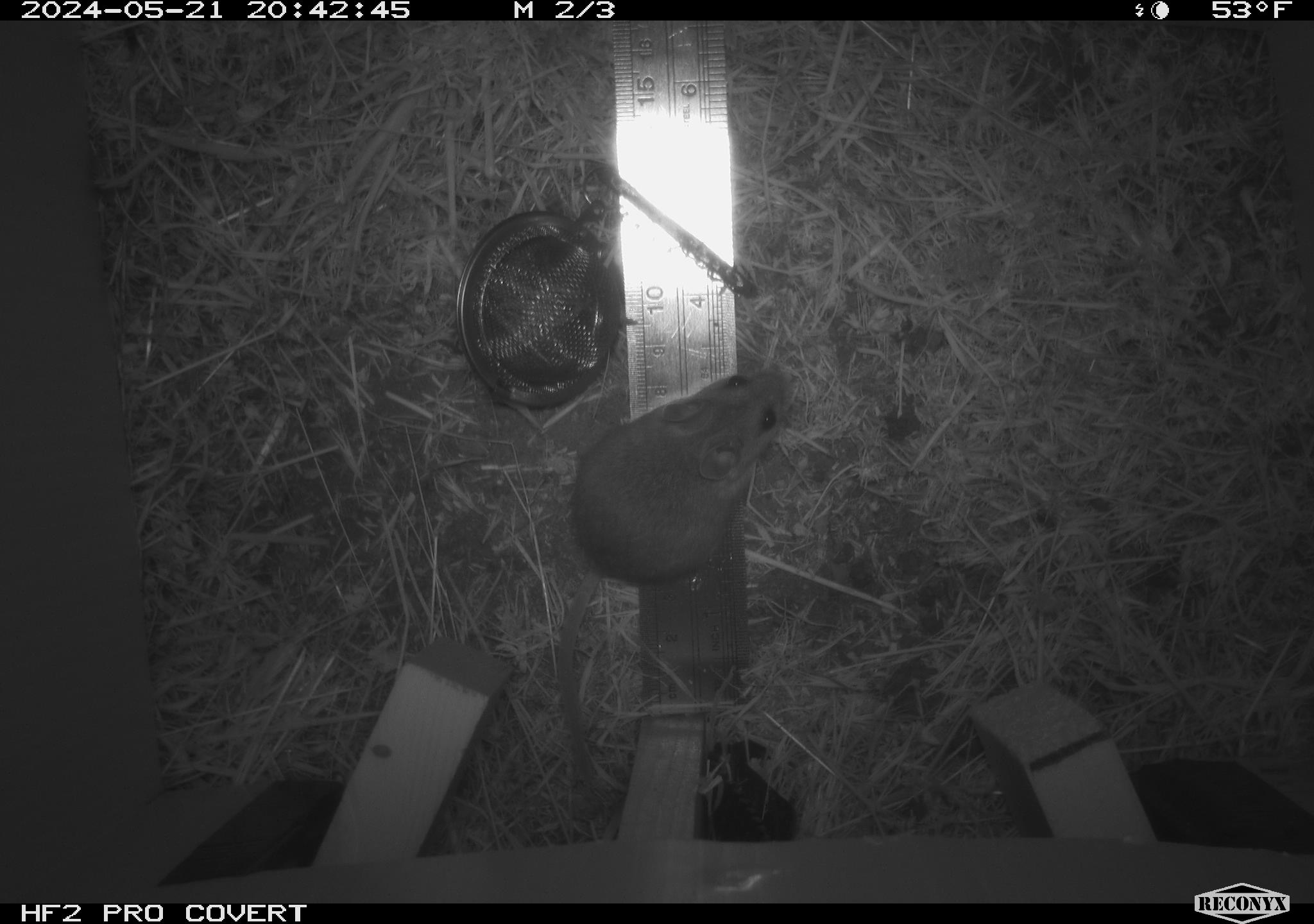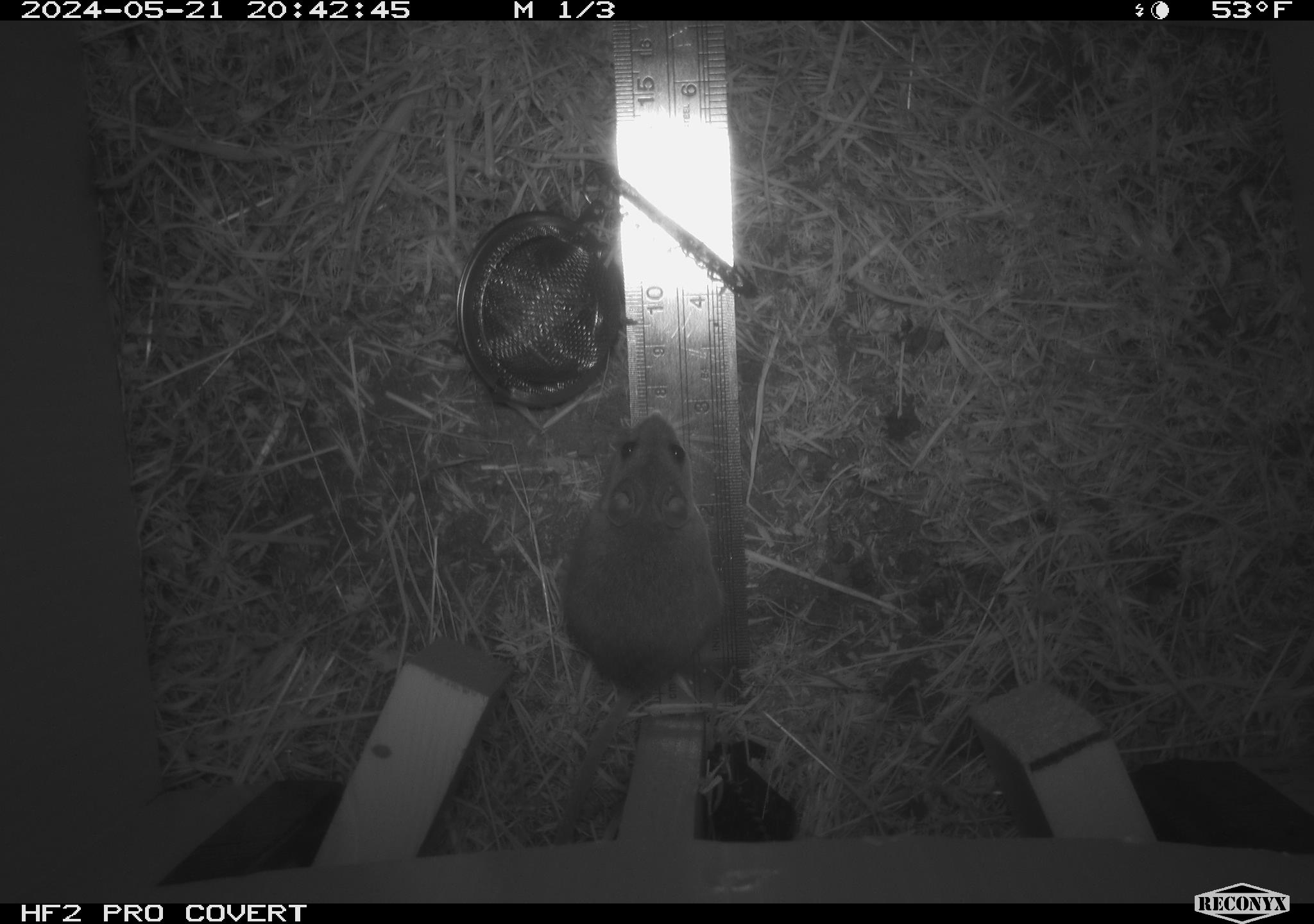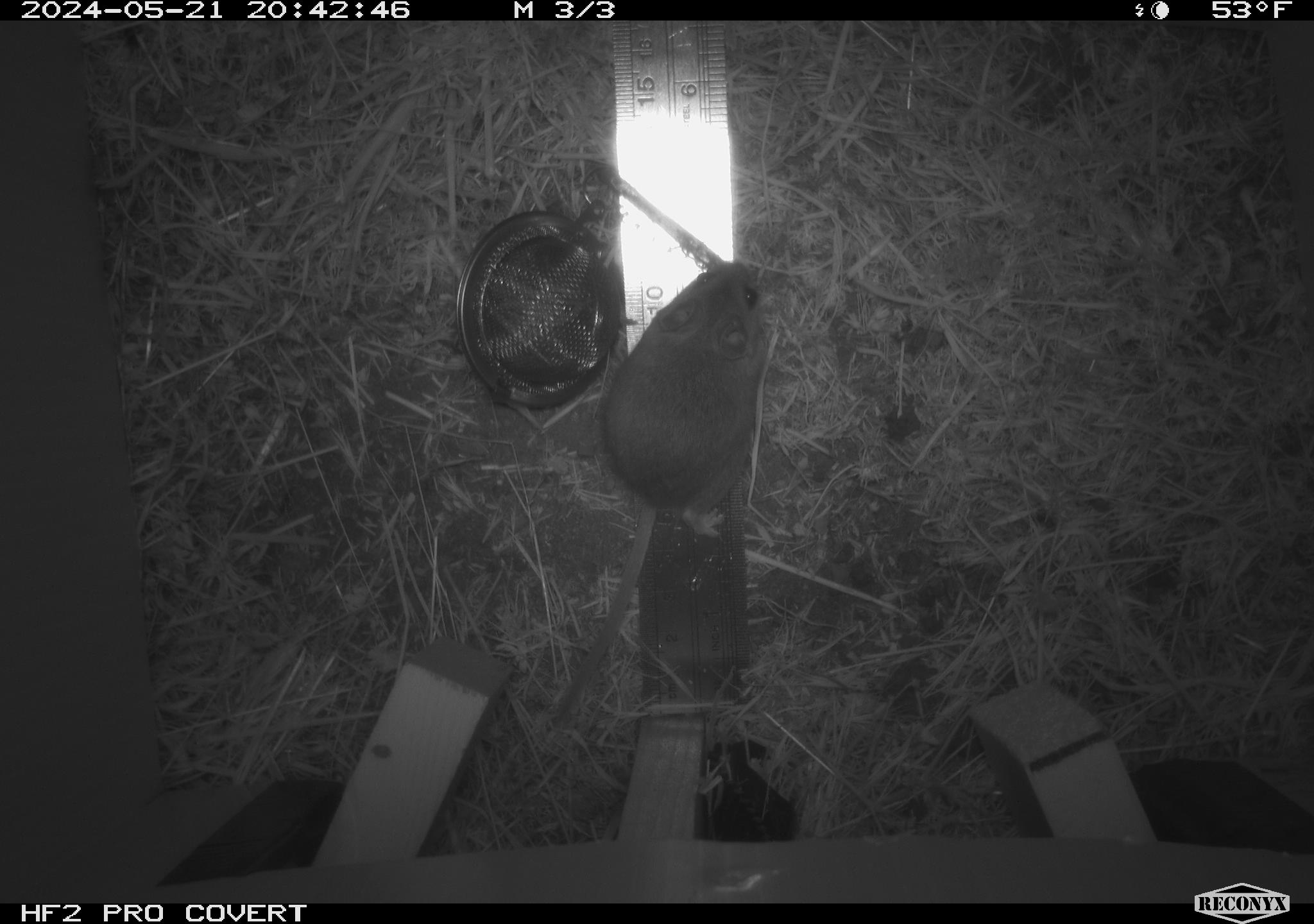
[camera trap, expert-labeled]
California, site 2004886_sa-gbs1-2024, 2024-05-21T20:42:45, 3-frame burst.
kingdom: Animalia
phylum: Chordata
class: Mammalia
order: Rodentia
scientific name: Rodentia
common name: mouse species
Mouse species (Rodentia).